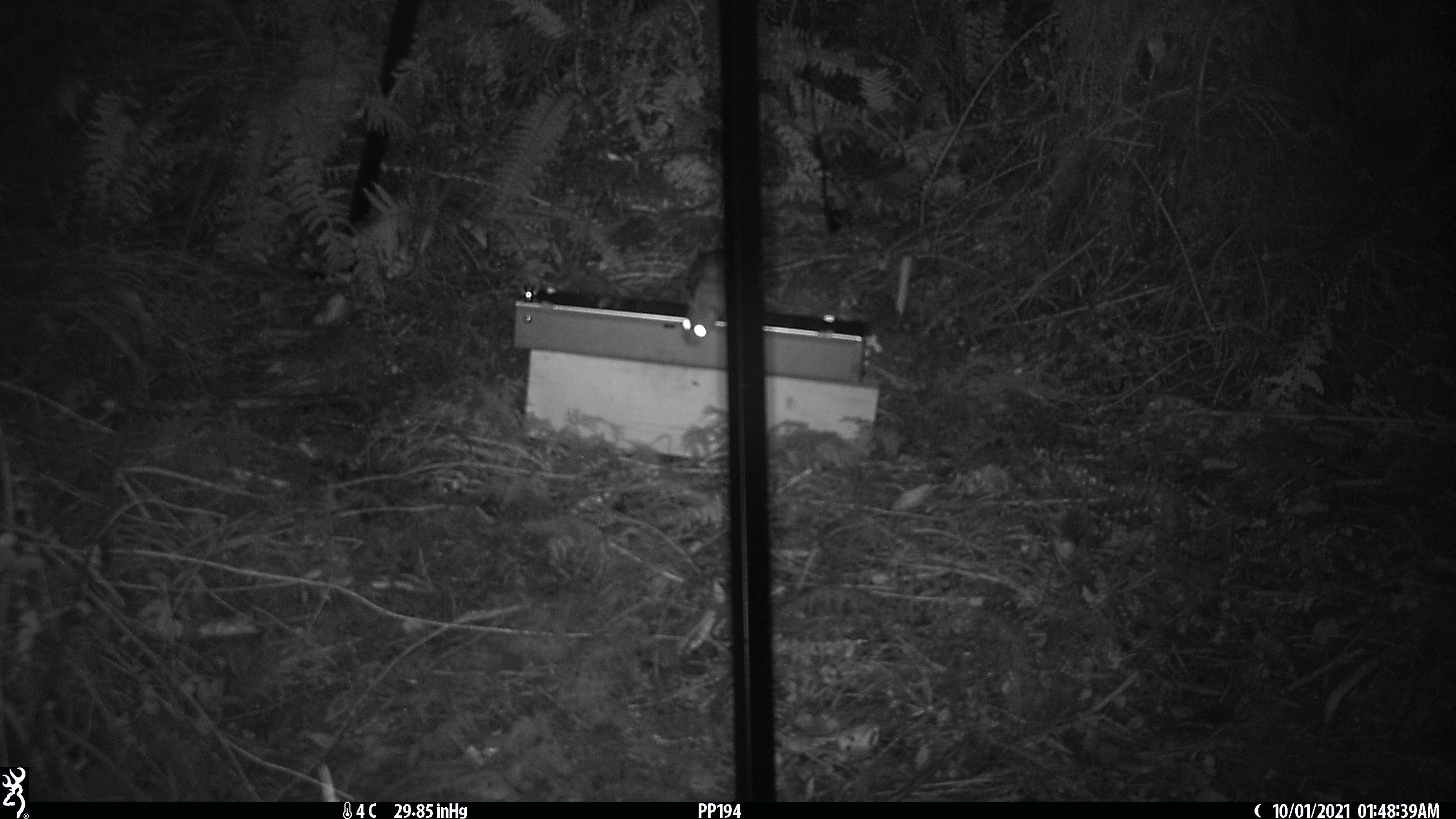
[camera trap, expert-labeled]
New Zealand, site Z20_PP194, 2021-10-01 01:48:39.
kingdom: Animalia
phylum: Chordata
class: Mammalia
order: Rodentia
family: Muridae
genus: Rattus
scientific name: Rattus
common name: rat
Rat (Rattus).